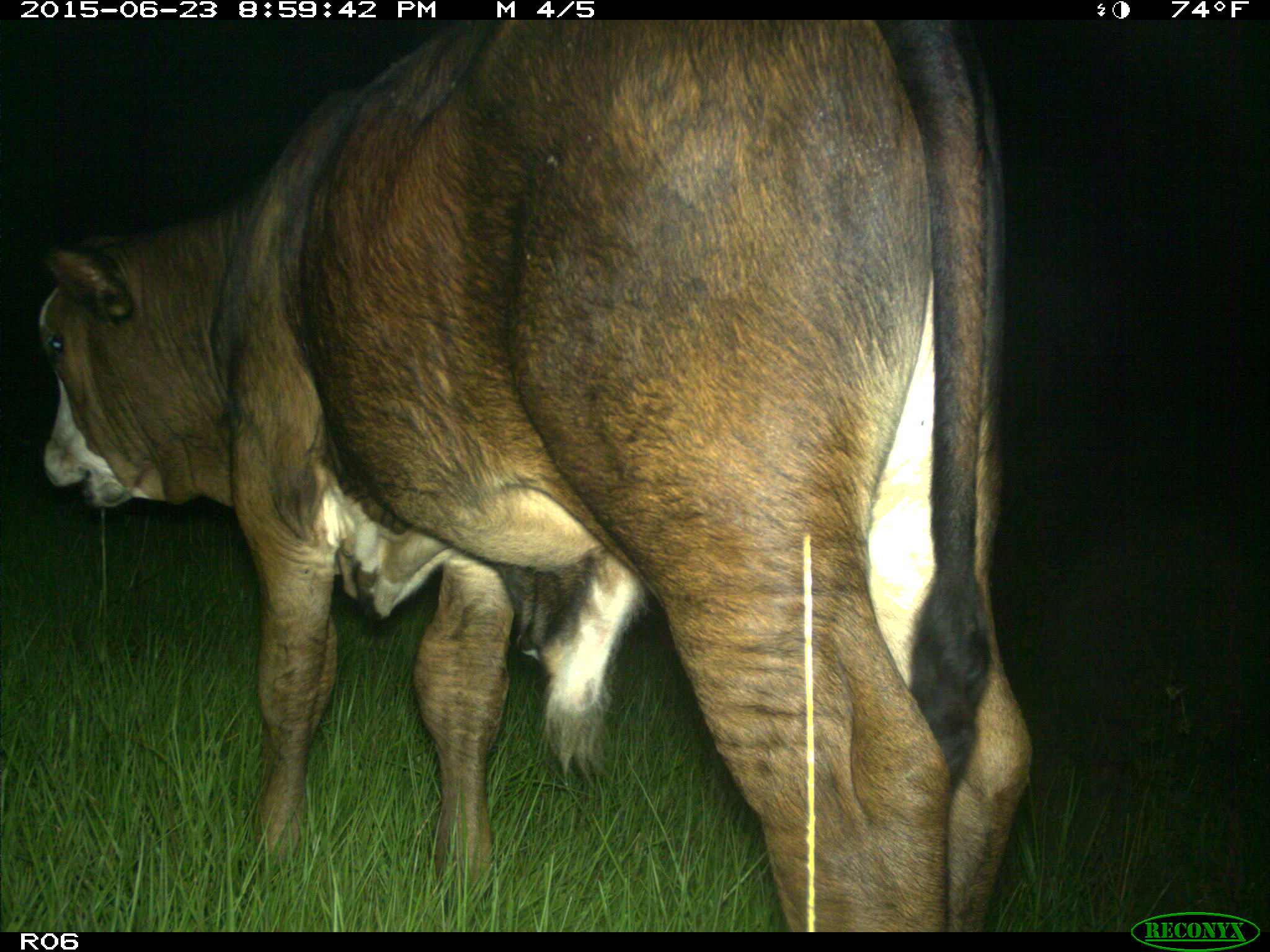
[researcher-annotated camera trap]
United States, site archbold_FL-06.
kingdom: Animalia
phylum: Chordata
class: Mammalia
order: Artiodactyla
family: Bovidae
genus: Bos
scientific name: Bos taurus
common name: domestic cow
Bos taurus (domestic cow).